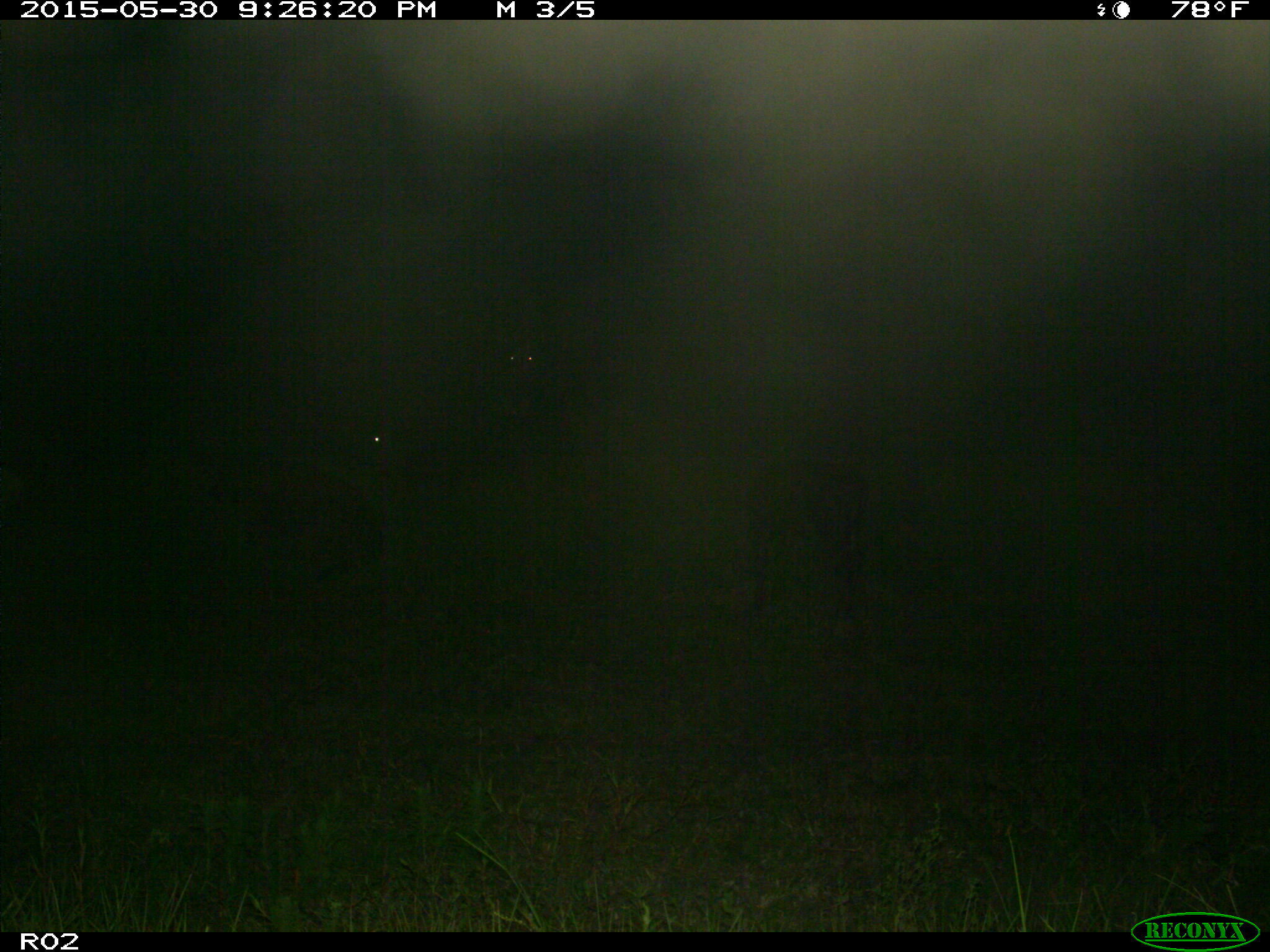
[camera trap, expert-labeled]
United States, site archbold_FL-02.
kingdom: Animalia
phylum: Chordata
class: Mammalia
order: Artiodactyla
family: Bovidae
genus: Bos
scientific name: Bos taurus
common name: domestic cow